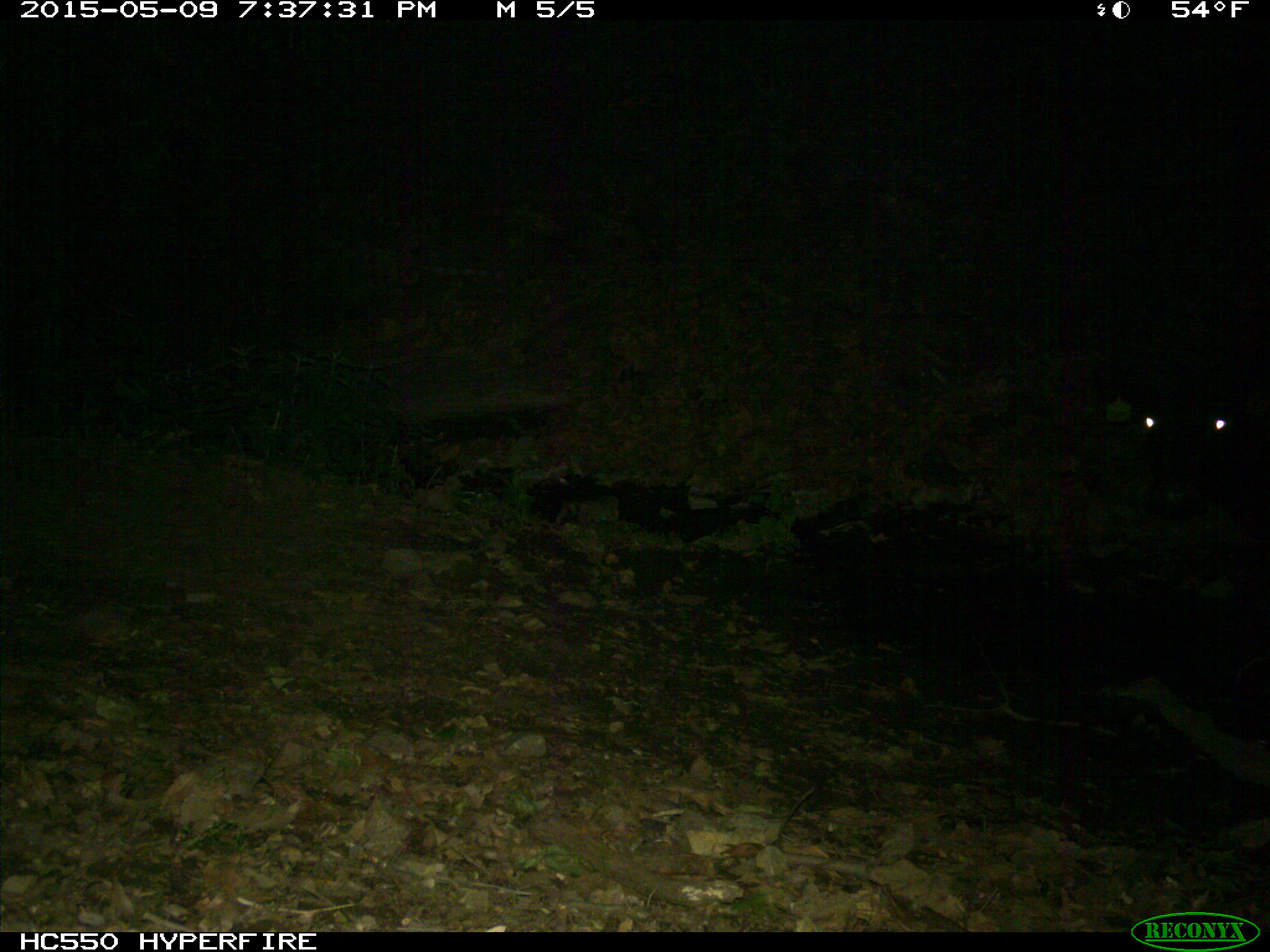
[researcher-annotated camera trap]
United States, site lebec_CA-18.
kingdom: Animalia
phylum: Chordata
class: Mammalia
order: Artiodactyla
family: Bovidae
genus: Bos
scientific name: Bos taurus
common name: domestic cow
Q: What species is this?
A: Bos taurus (domestic cow).